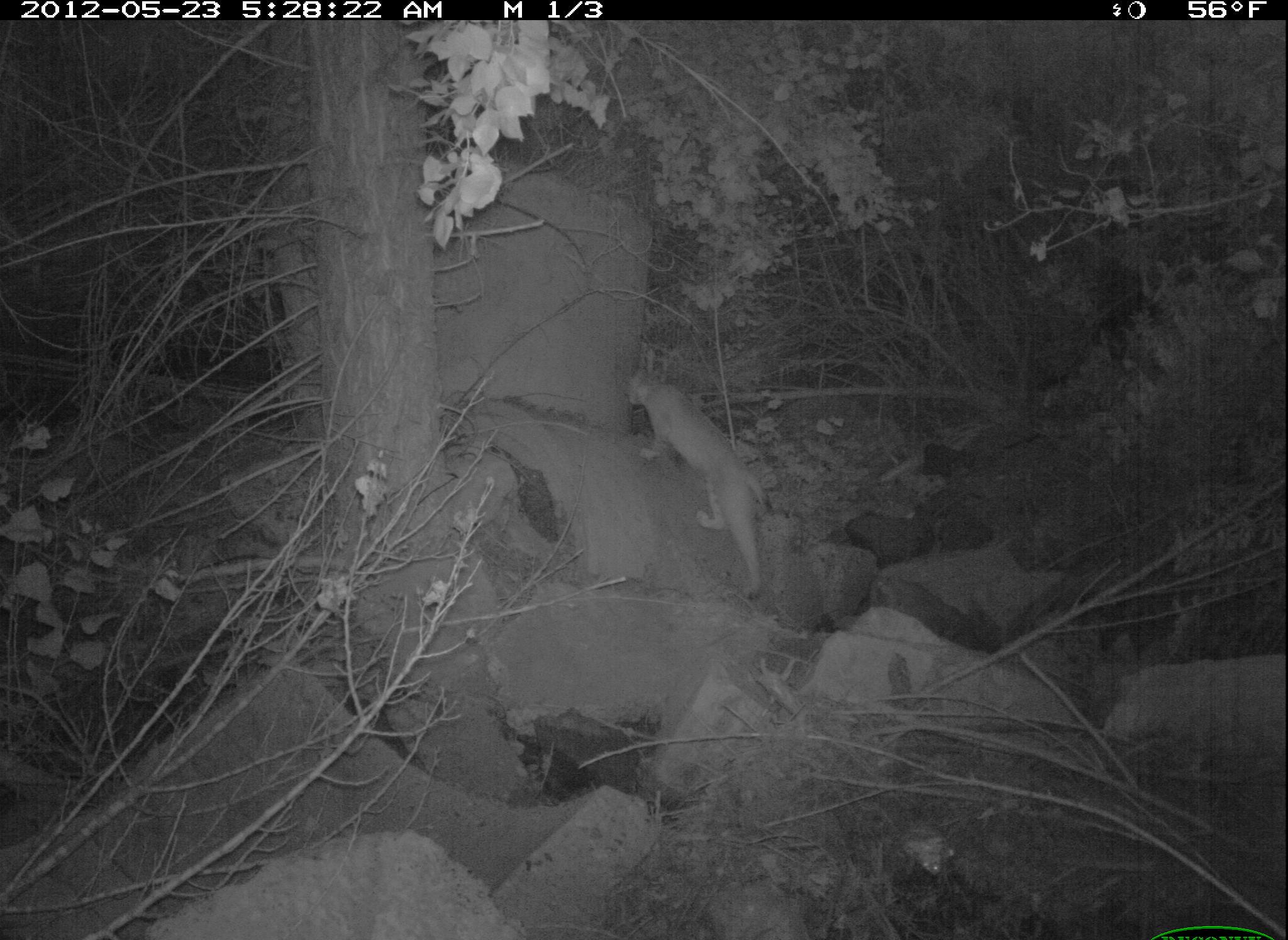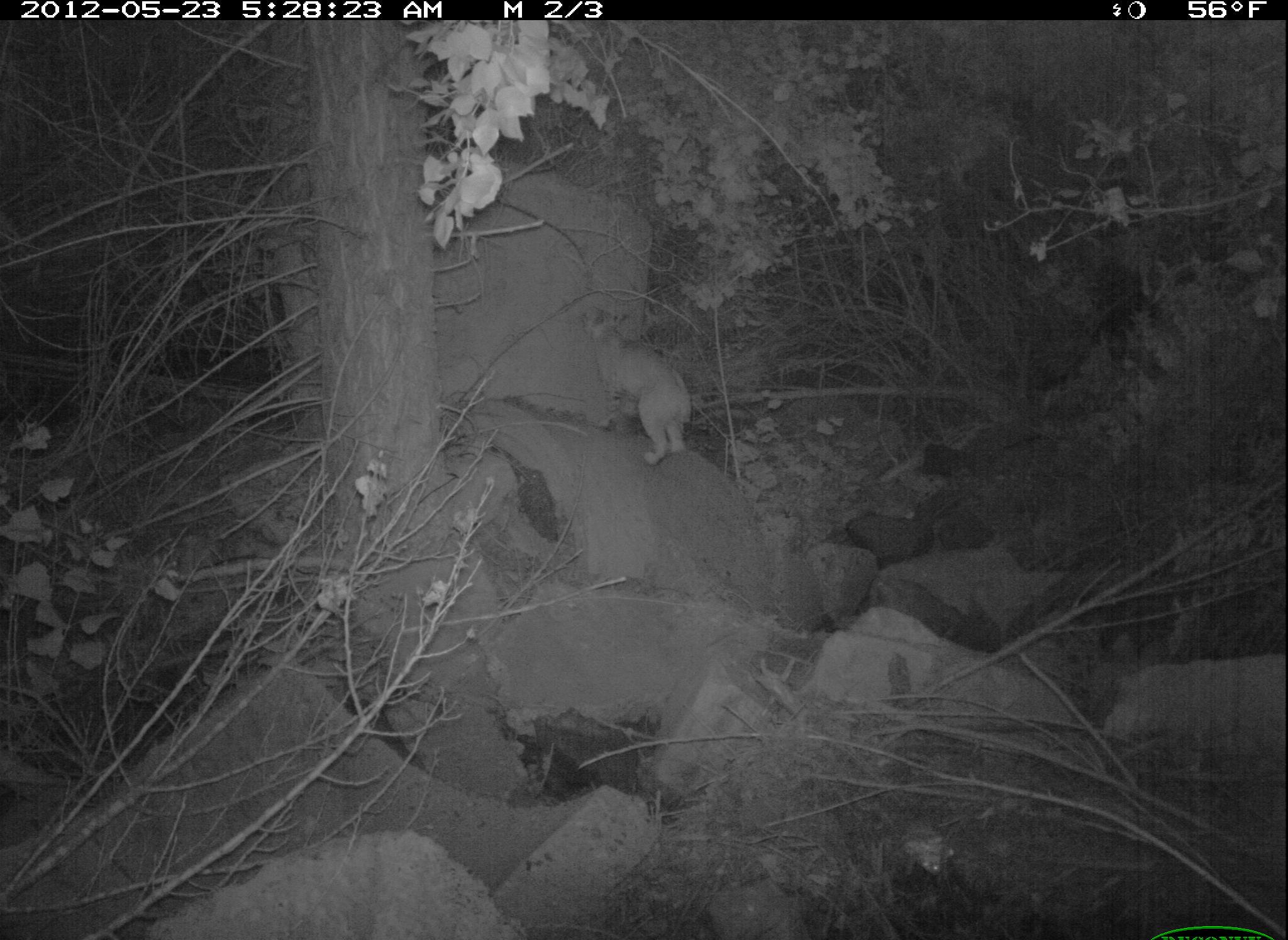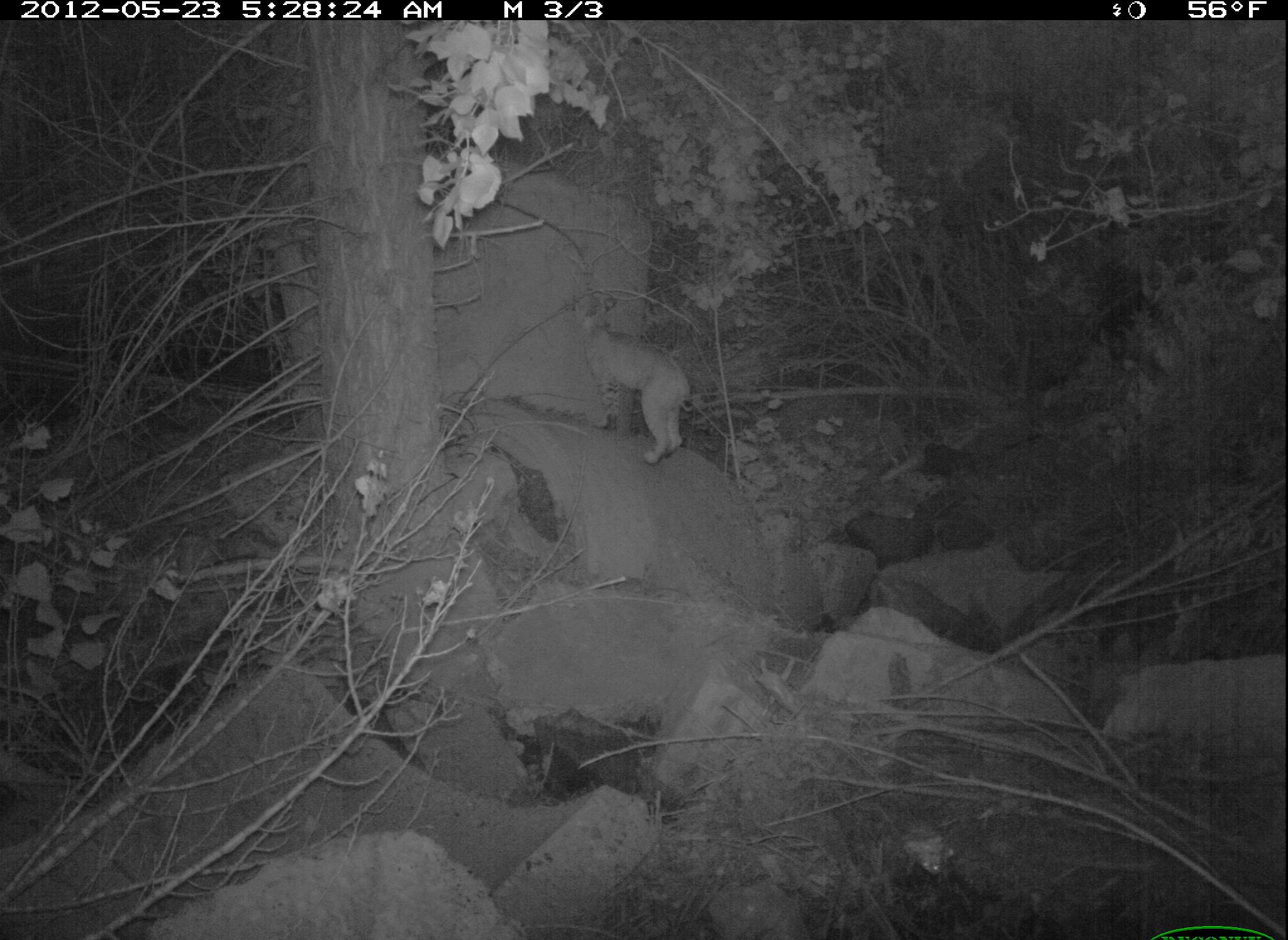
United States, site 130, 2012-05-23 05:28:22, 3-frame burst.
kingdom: Animalia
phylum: Chordata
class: Mammalia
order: Carnivora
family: Felidae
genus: Lynx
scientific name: Lynx rufus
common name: bobcat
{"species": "bobcat (Lynx rufus)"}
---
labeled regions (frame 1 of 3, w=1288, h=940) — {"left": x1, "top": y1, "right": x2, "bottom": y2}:
bobcat: {"left": 620, "top": 361, "right": 792, "bottom": 615}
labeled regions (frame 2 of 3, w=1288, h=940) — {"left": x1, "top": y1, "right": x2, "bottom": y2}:
bobcat: {"left": 576, "top": 300, "right": 702, "bottom": 472}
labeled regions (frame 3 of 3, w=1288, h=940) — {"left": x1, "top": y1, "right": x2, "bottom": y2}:
bobcat: {"left": 560, "top": 288, "right": 702, "bottom": 469}